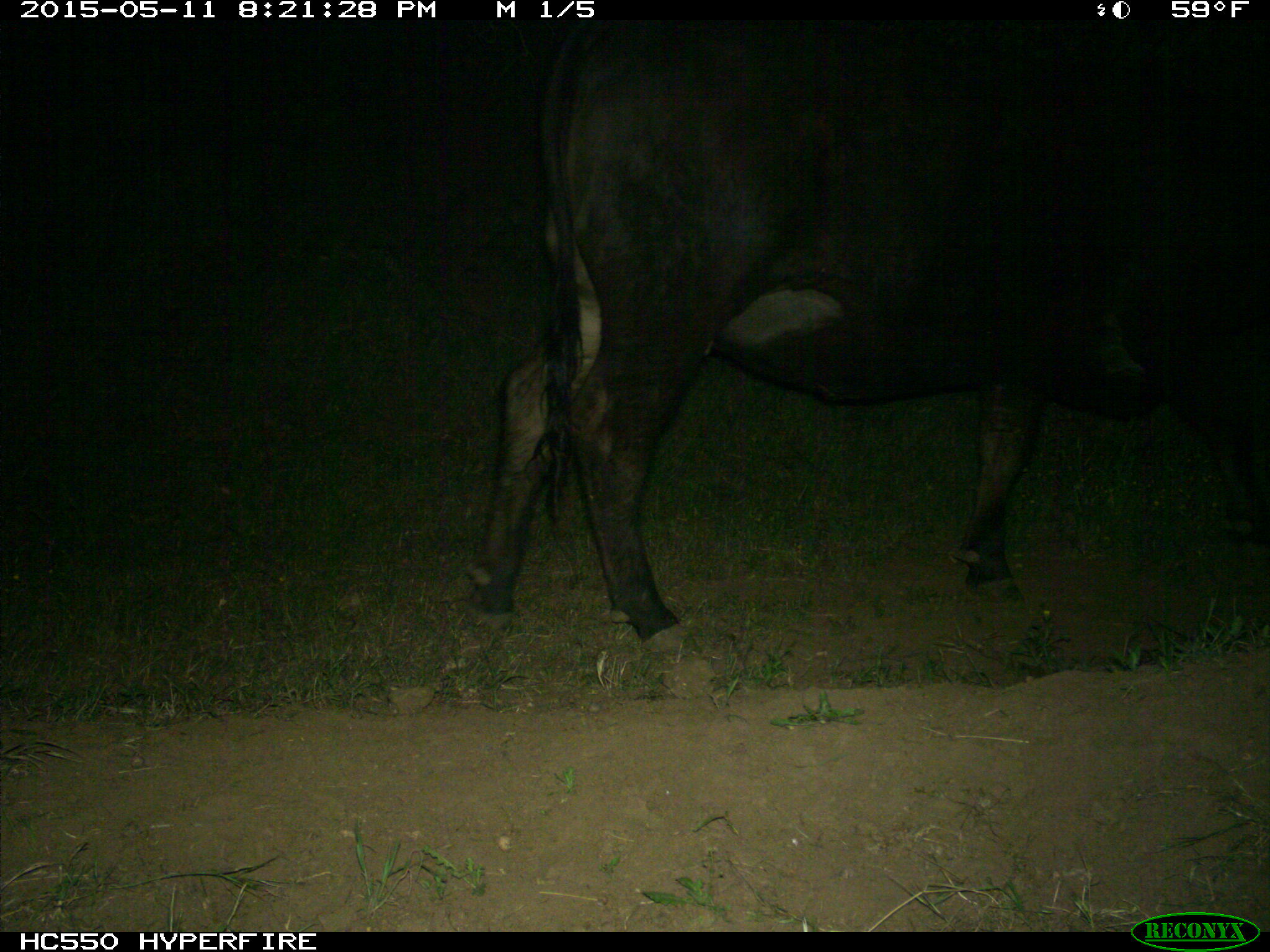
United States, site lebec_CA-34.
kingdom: Animalia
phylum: Chordata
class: Mammalia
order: Artiodactyla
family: Bovidae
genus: Bos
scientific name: Bos taurus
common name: domestic cow